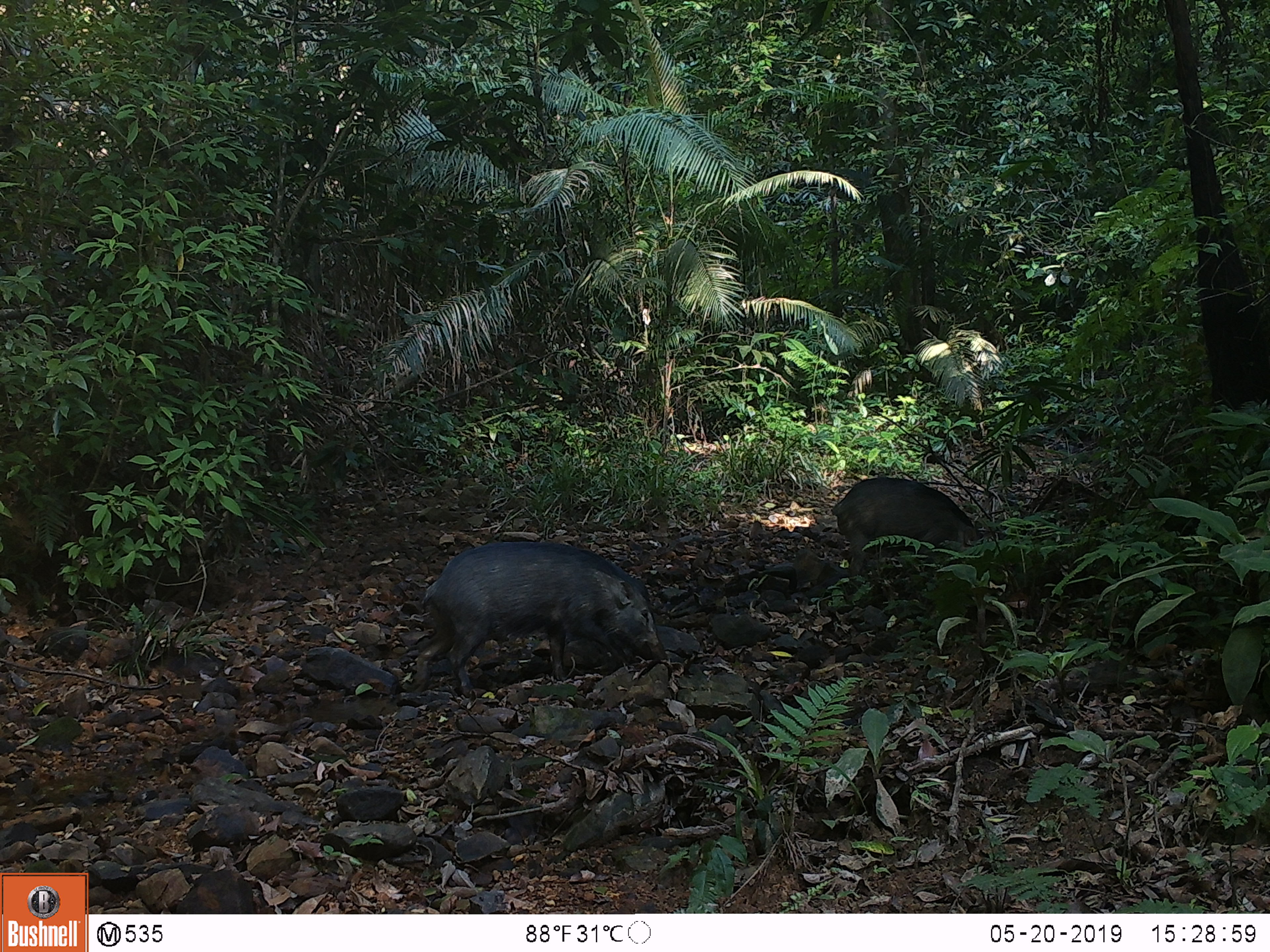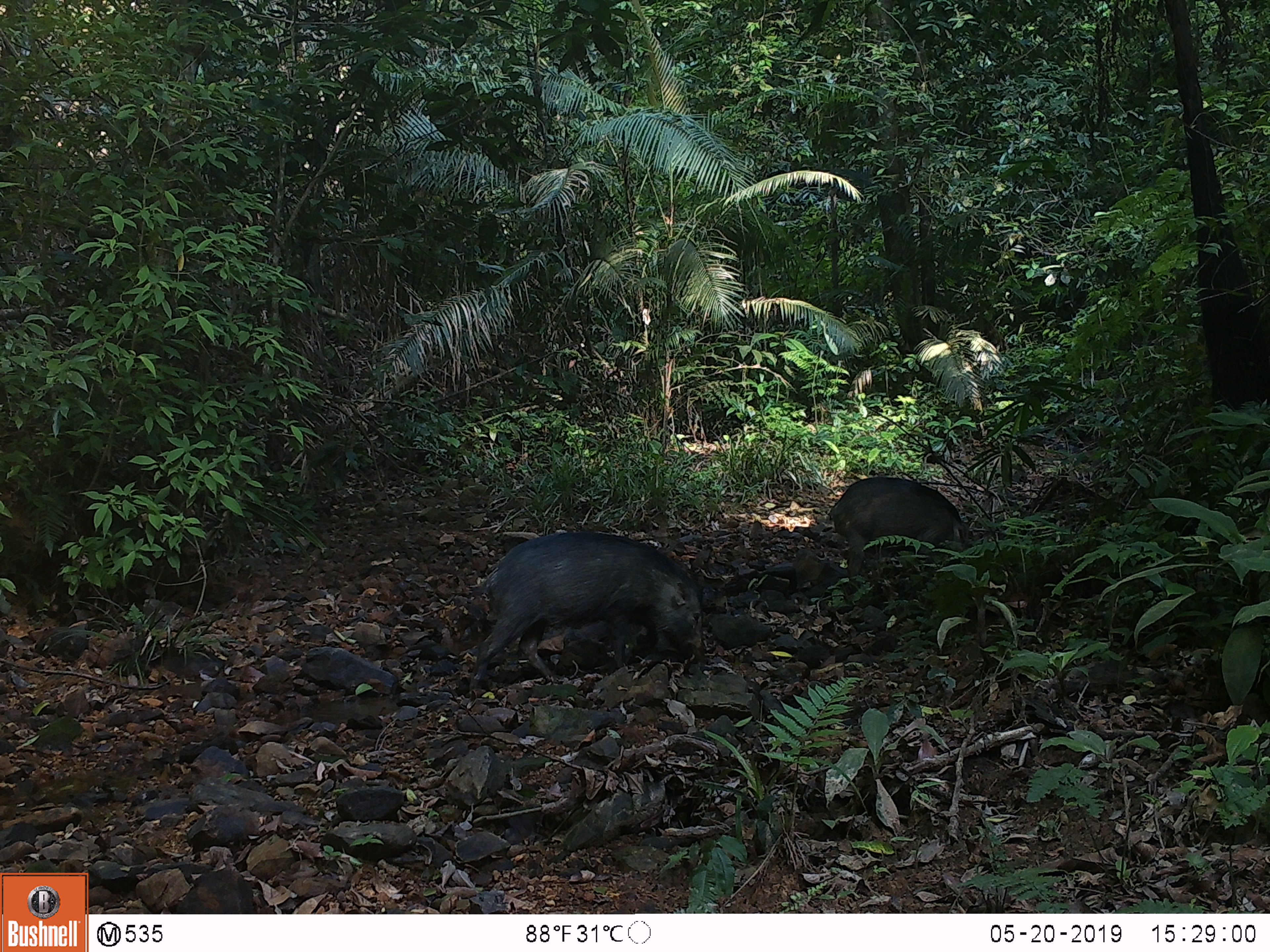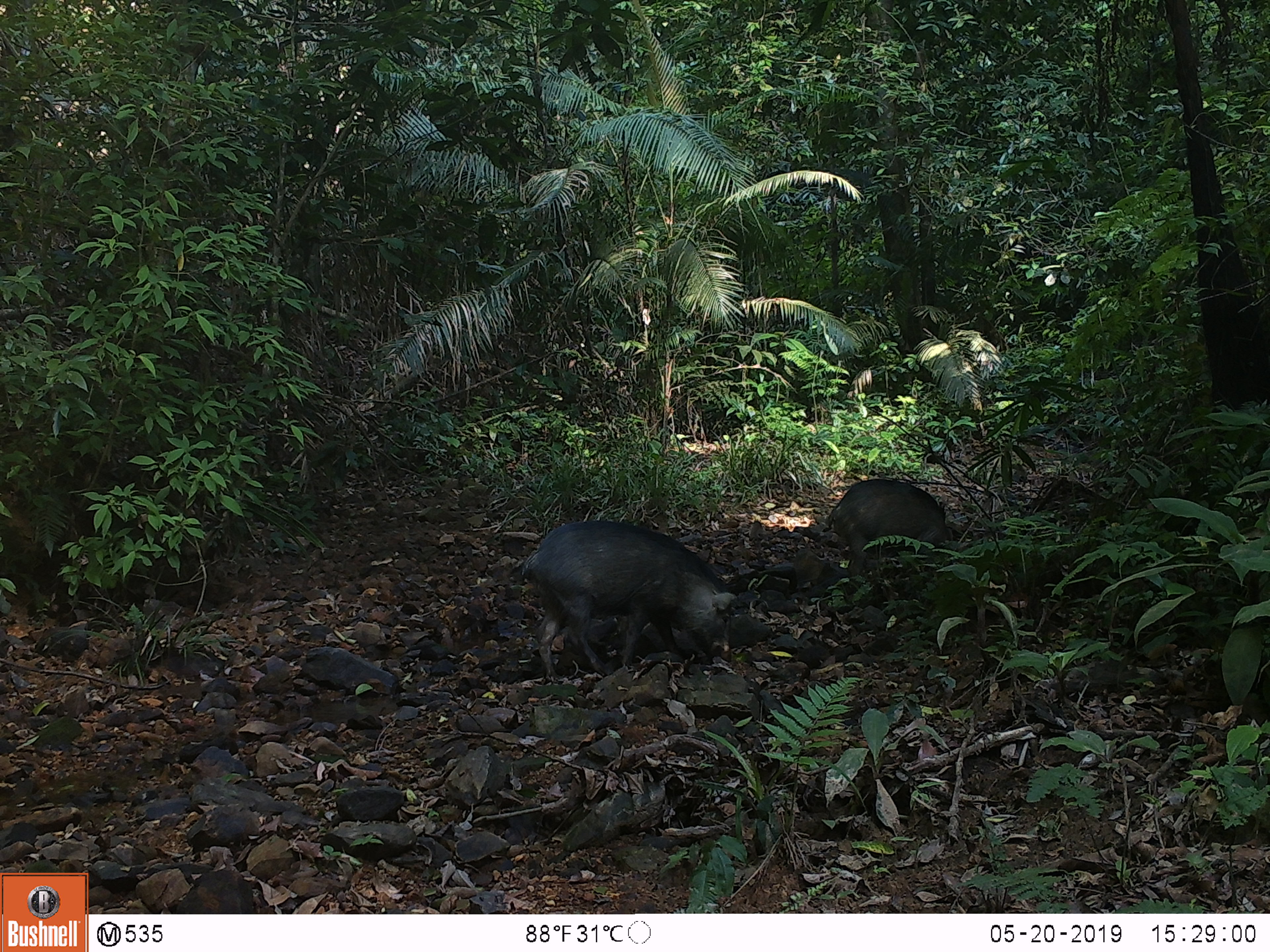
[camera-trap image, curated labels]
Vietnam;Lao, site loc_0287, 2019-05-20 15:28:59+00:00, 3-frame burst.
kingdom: Animalia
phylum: Chordata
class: Mammalia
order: Artiodactyla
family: Suidae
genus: Sus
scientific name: Sus scrofa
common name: eurasian wild pig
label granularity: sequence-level